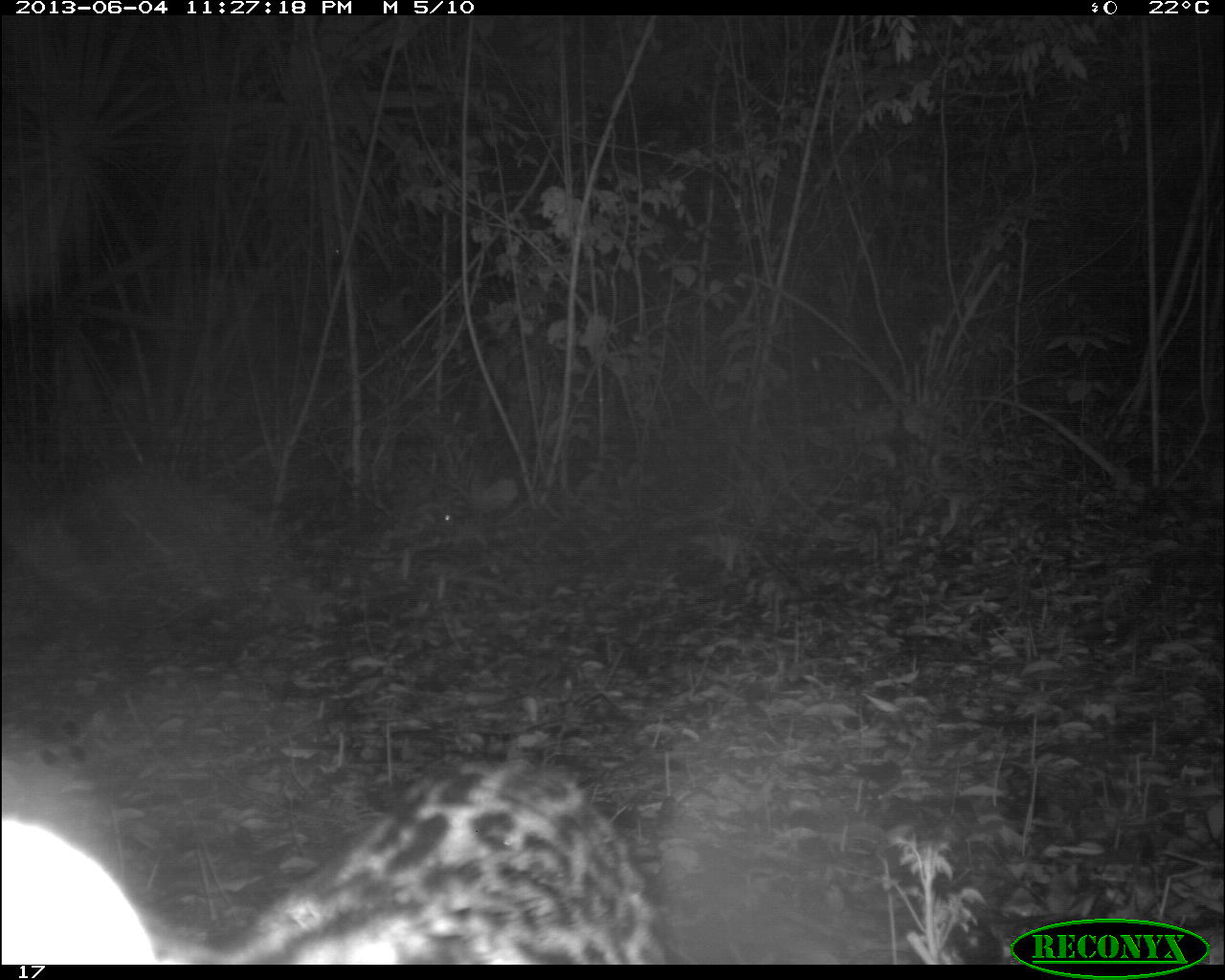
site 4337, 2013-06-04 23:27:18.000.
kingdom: Animalia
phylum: Chordata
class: Mammalia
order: Carnivora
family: Felidae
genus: Leopardus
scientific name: Leopardus pardalis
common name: ocelot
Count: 1.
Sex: male.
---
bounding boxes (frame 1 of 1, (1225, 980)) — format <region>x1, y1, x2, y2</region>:
leopardus pardalis: <region>0, 744, 676, 963</region>